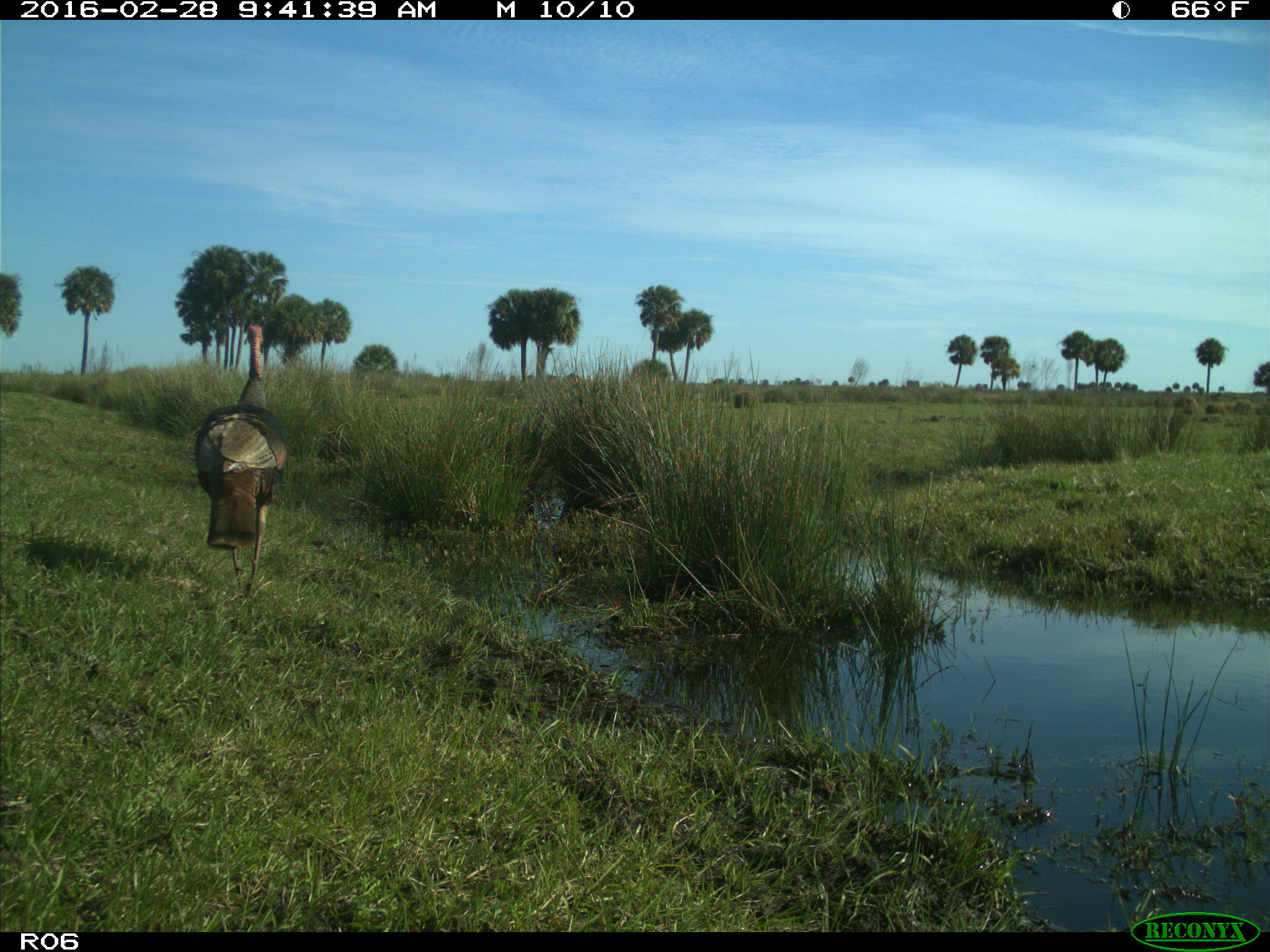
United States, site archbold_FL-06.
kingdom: Animalia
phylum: Chordata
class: Aves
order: Galliformes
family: Phasianidae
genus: Meleagris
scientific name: Meleagris gallopavo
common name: wild turkey